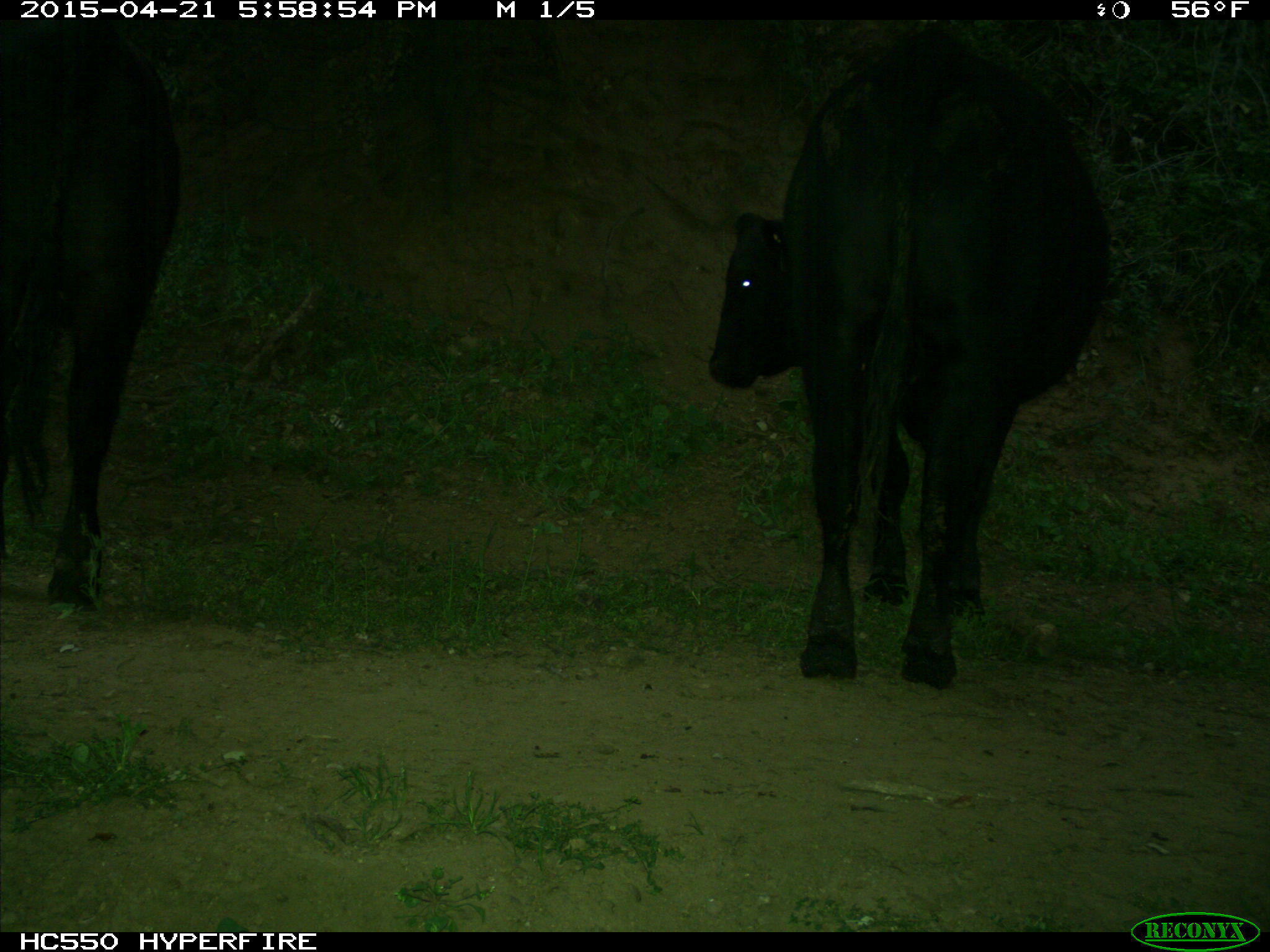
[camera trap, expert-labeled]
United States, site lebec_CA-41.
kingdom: Animalia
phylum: Chordata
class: Mammalia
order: Artiodactyla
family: Bovidae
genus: Bos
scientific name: Bos taurus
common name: domestic cow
Bos taurus (domestic cow).